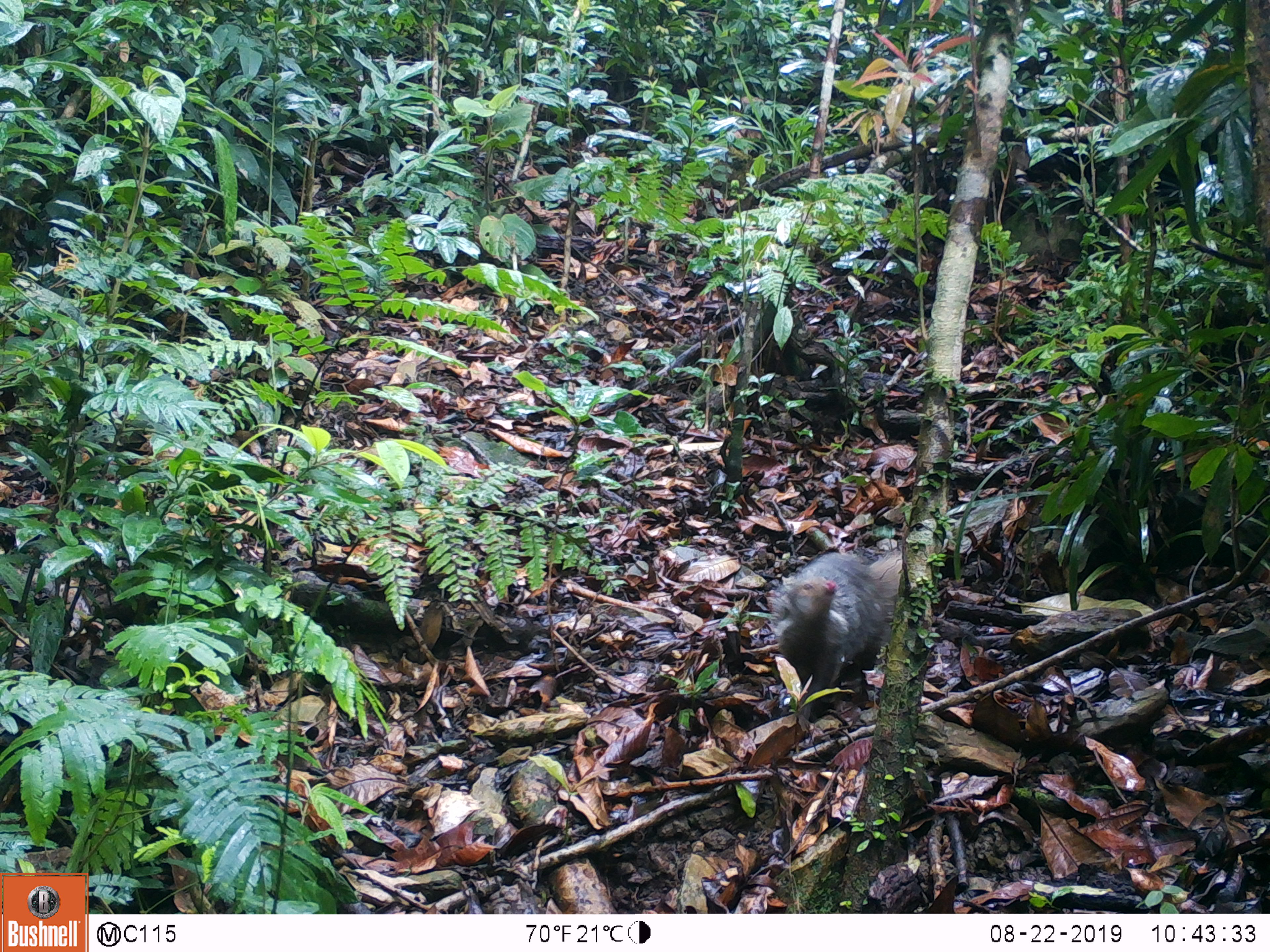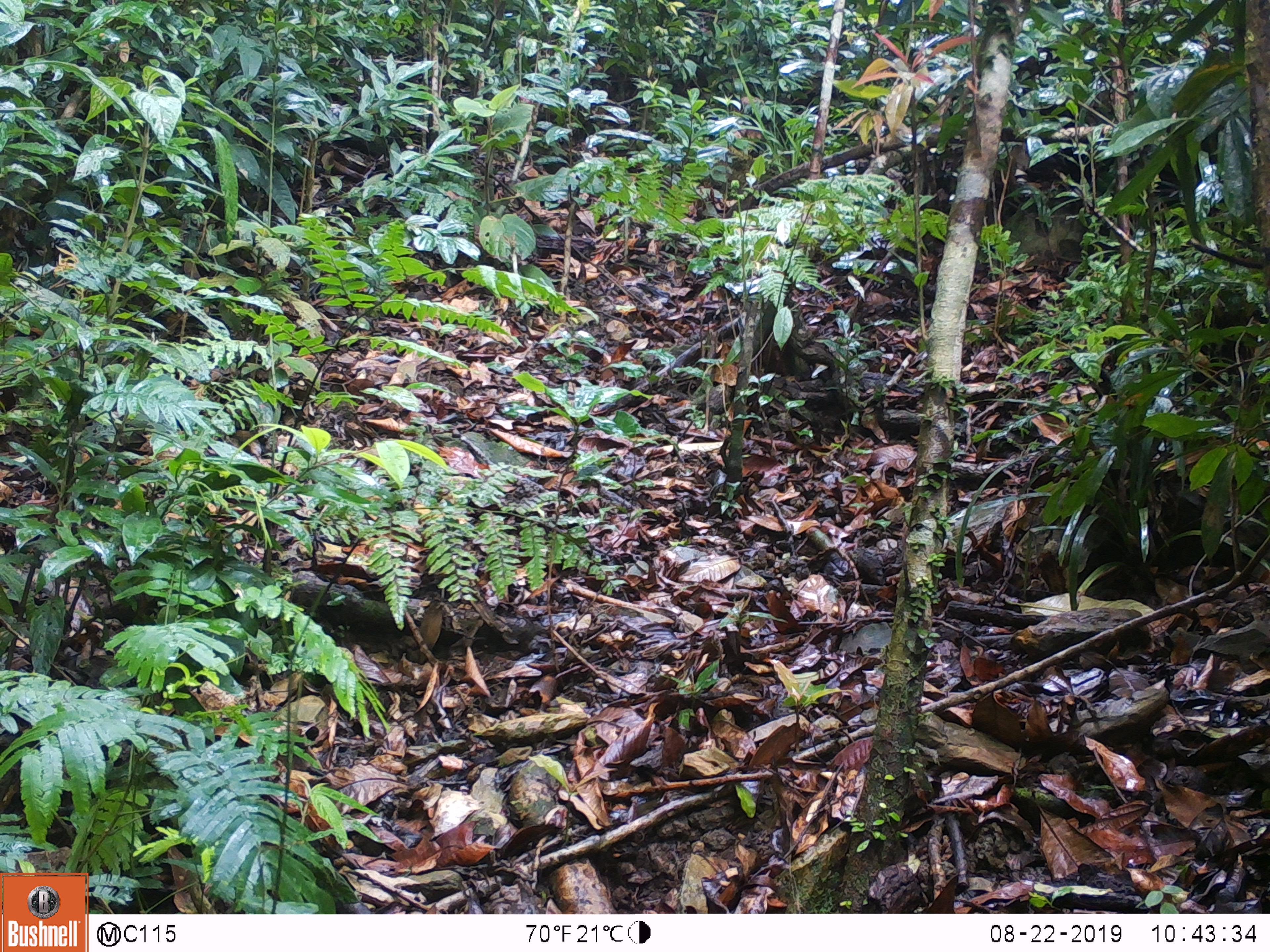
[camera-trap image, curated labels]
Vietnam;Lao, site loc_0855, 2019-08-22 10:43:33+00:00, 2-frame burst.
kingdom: Animalia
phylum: Chordata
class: Mammalia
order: Carnivora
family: Herpestidae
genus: Urva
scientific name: Urva urva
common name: crab-eating mongoose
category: crab eating mongoose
Crab eating mongoose (crab-eating mongoose) (Urva urva). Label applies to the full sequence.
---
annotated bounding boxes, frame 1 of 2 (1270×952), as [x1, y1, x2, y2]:
crab eating mongoose: [768, 543, 903, 729]